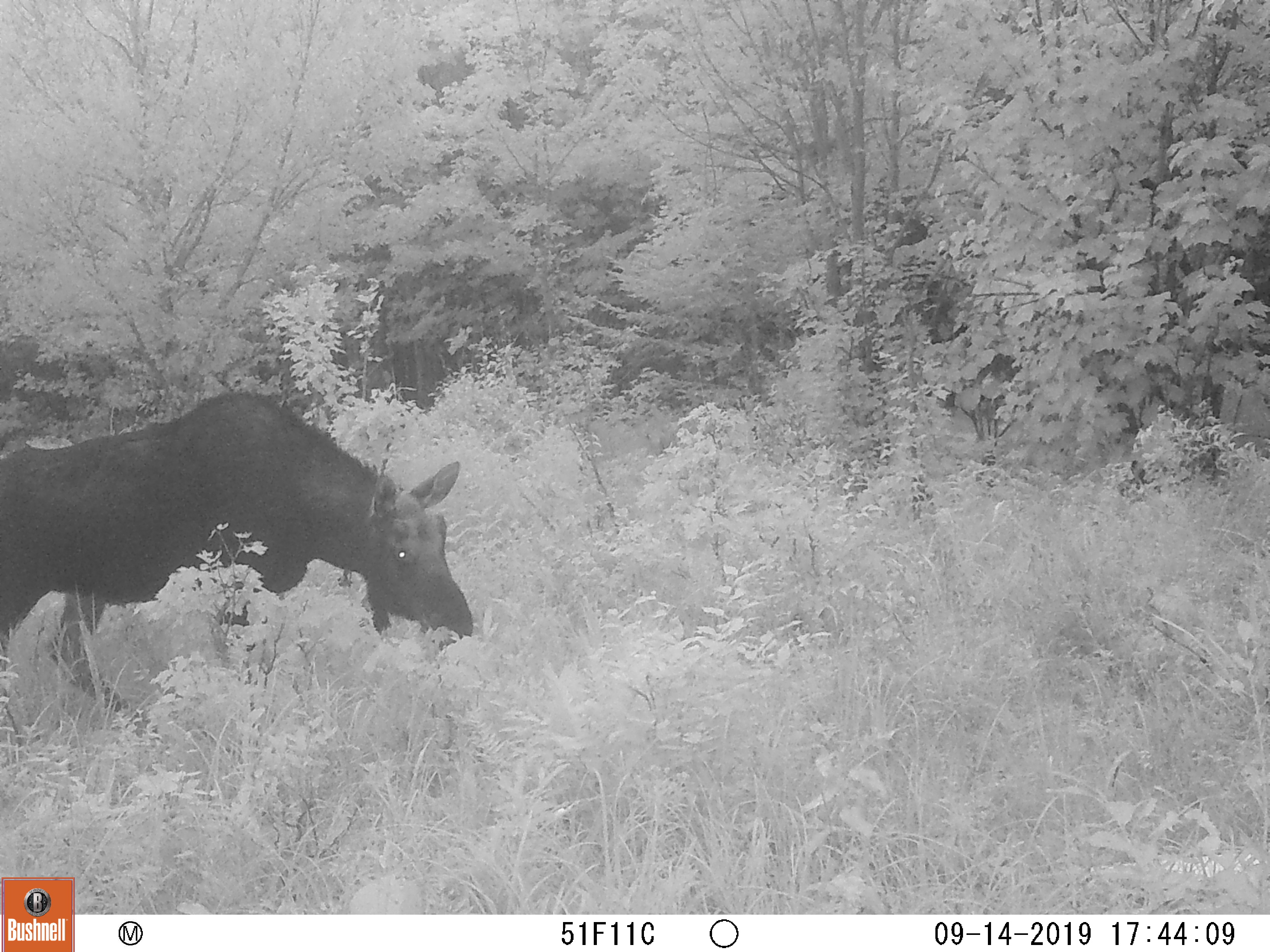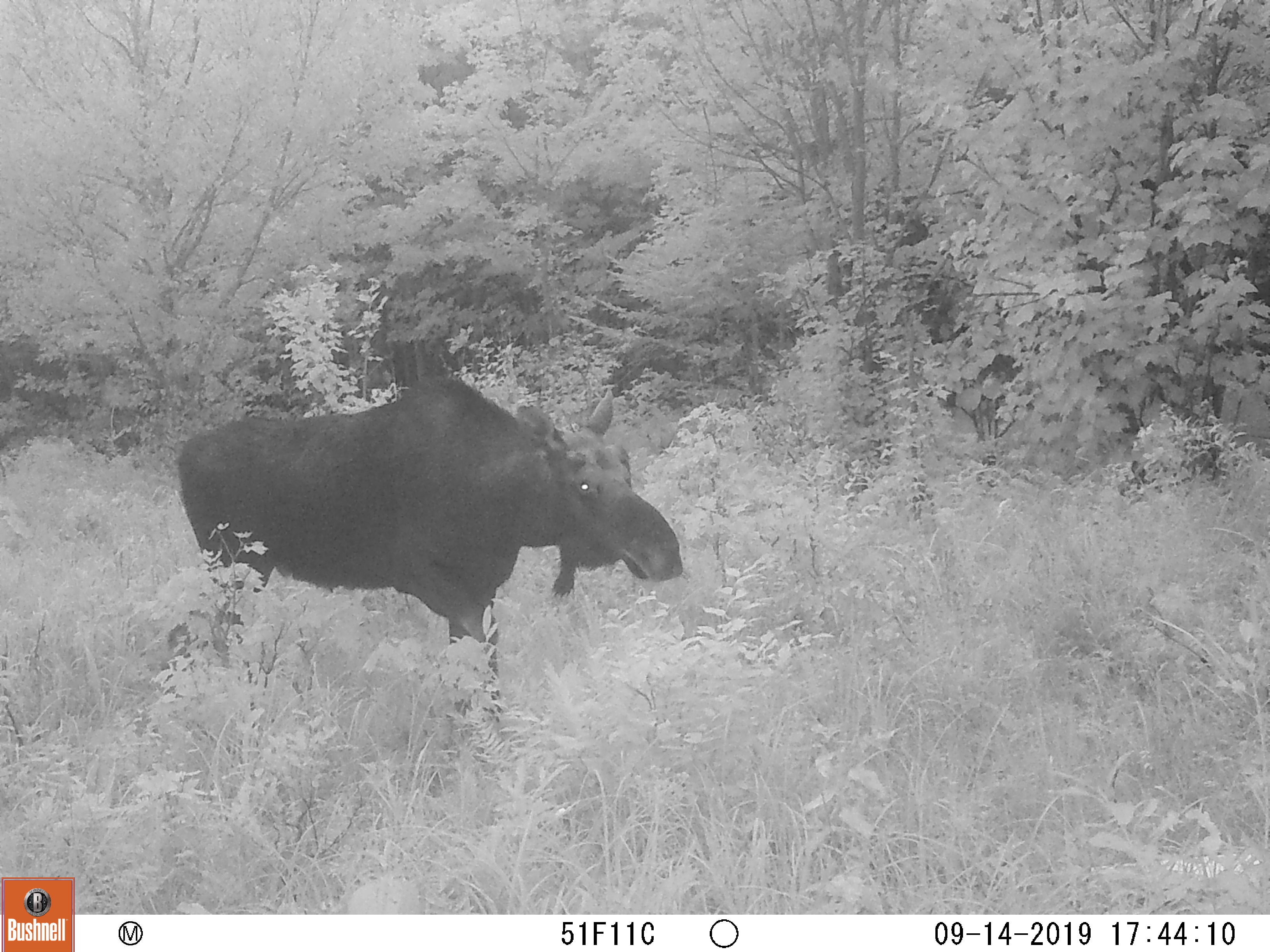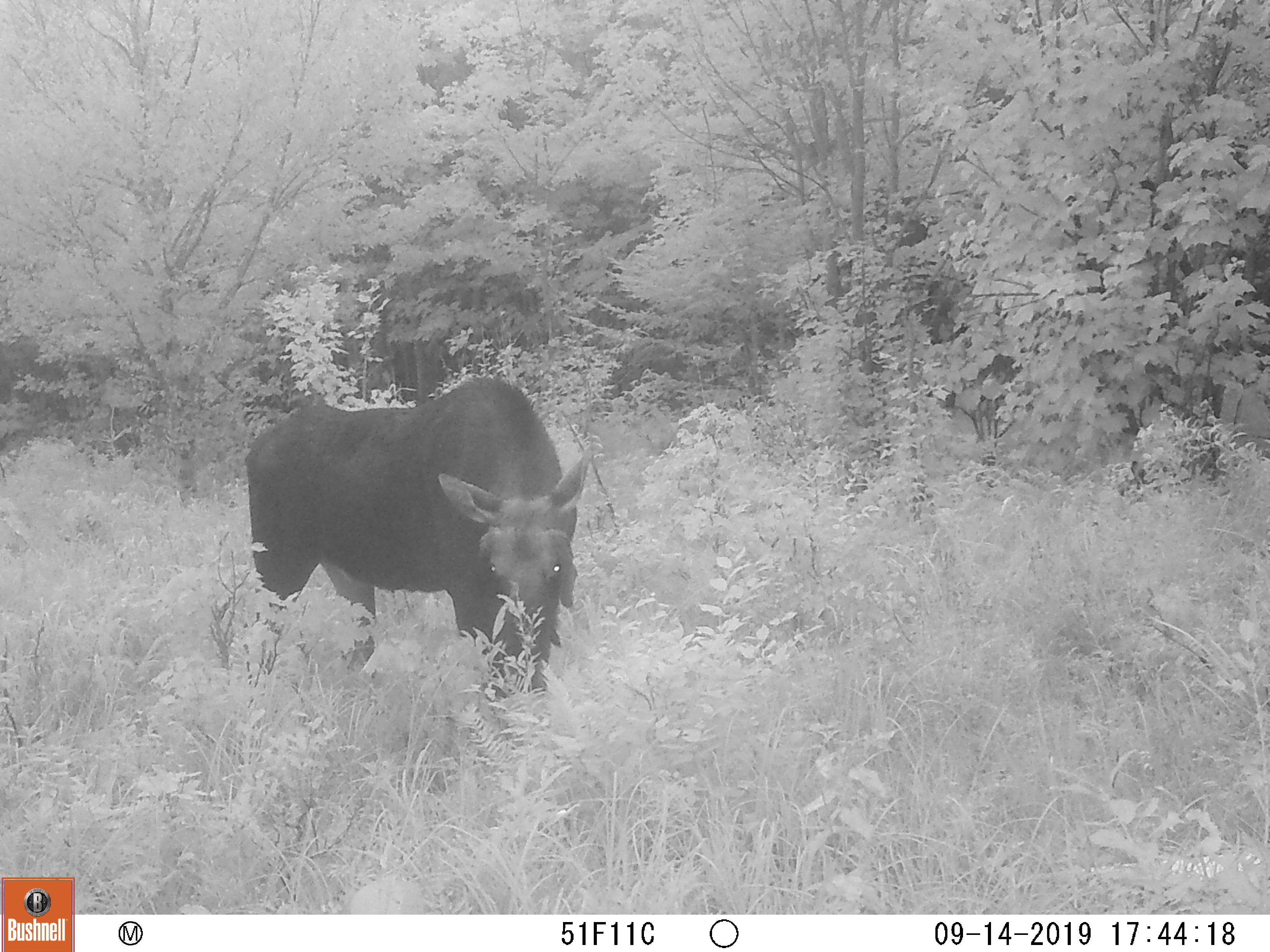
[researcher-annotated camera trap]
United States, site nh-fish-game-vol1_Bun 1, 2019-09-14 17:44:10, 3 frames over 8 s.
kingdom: Animalia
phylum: Chordata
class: Mammalia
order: Artiodactyla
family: Cervidae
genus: Alces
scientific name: Alces alces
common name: moose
Moose (Alces alces).